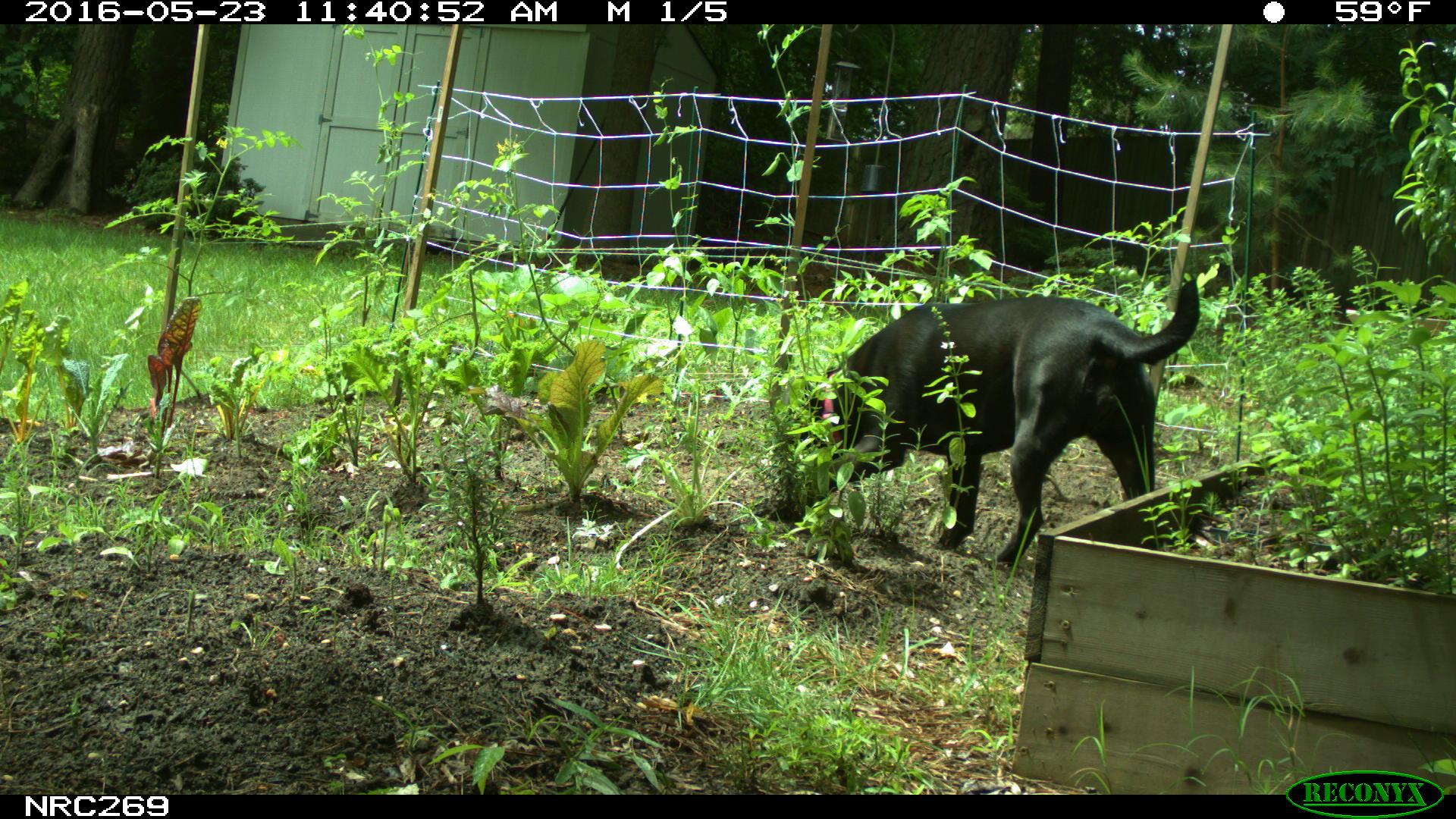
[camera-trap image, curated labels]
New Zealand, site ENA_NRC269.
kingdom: Animalia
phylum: Chordata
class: Mammalia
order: Carnivora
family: Canidae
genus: Canis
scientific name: Canis familiaris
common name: domestic dog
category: dog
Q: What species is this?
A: Dog (domestic dog) (Canis familiaris).